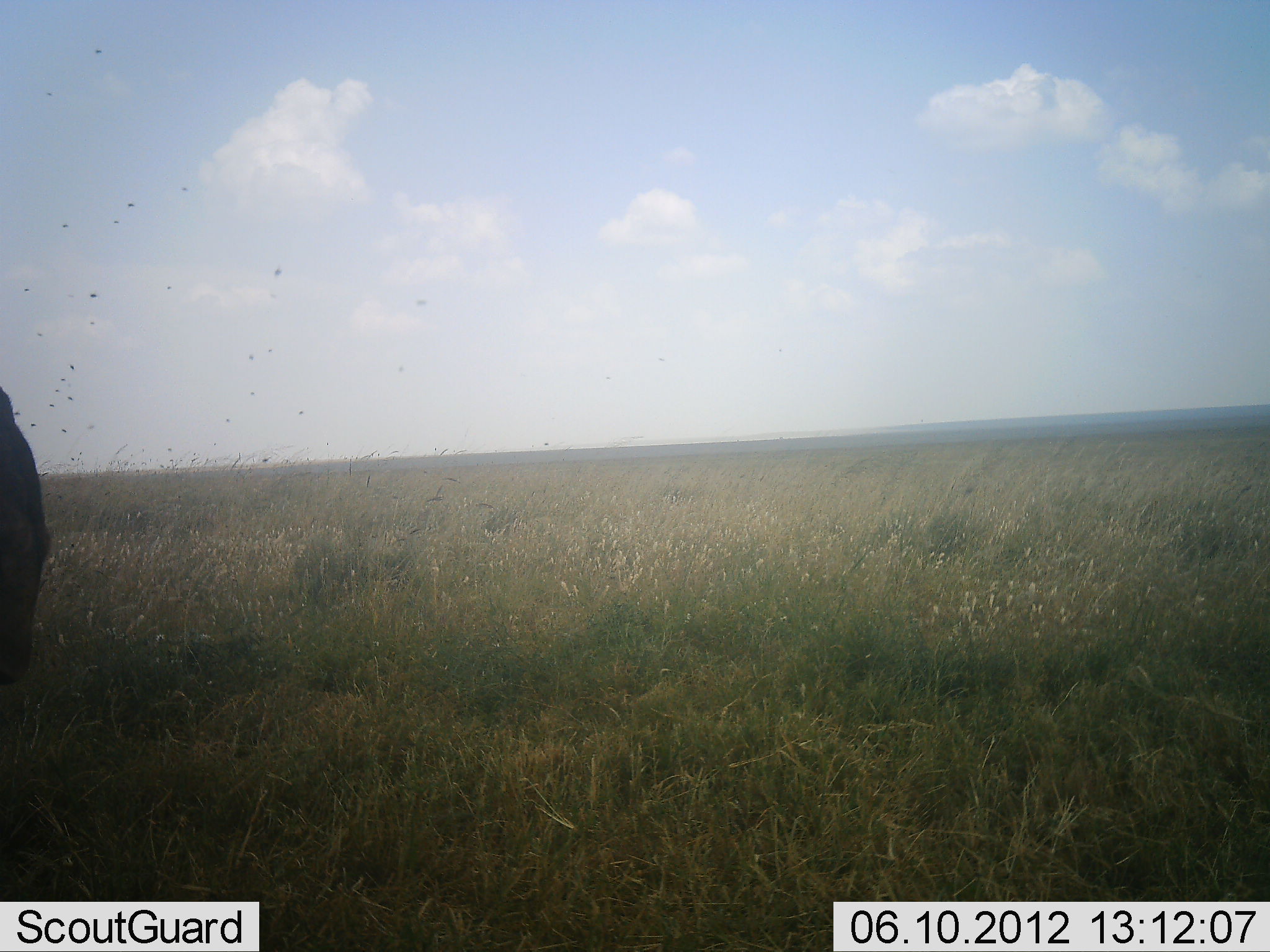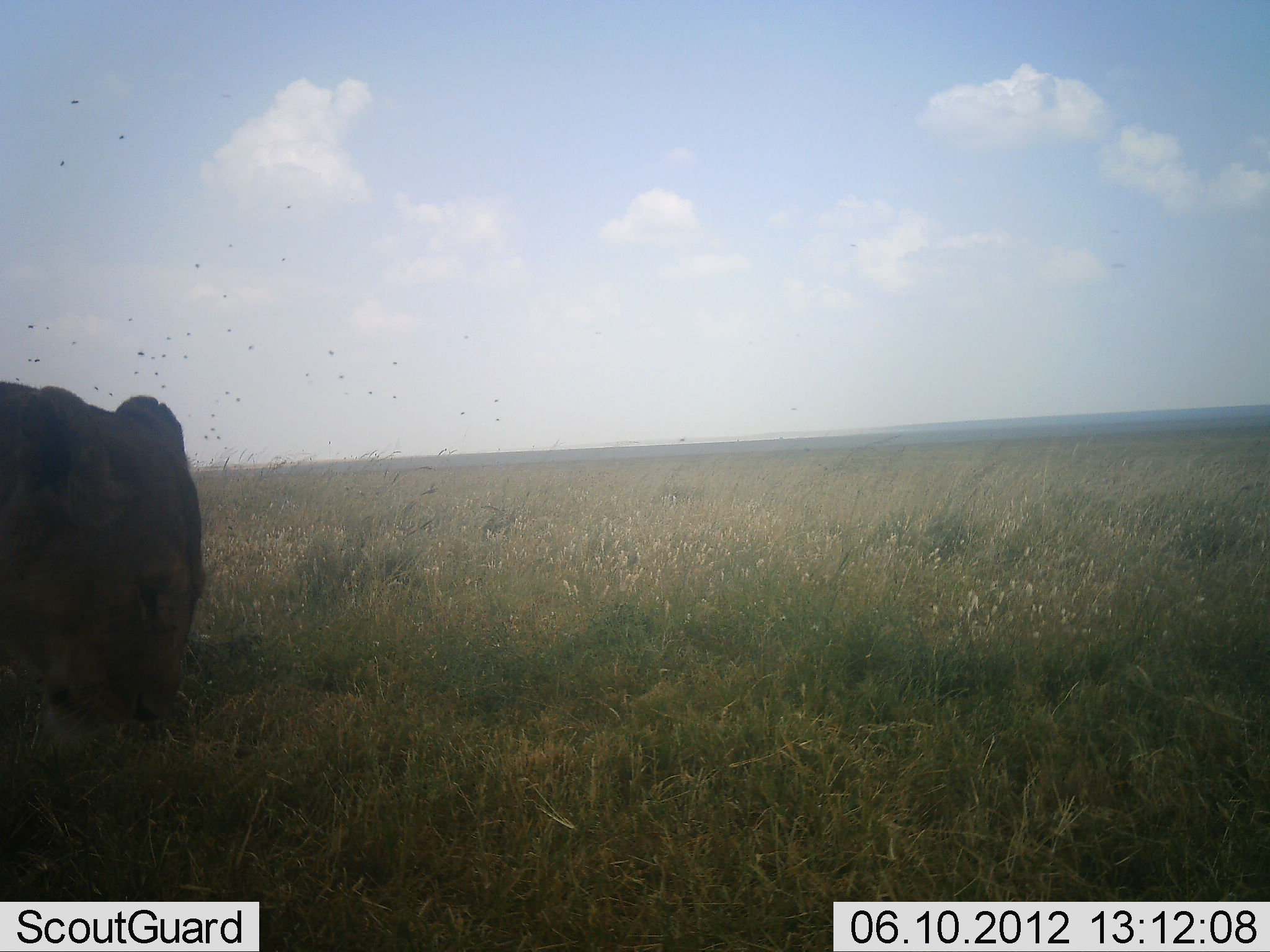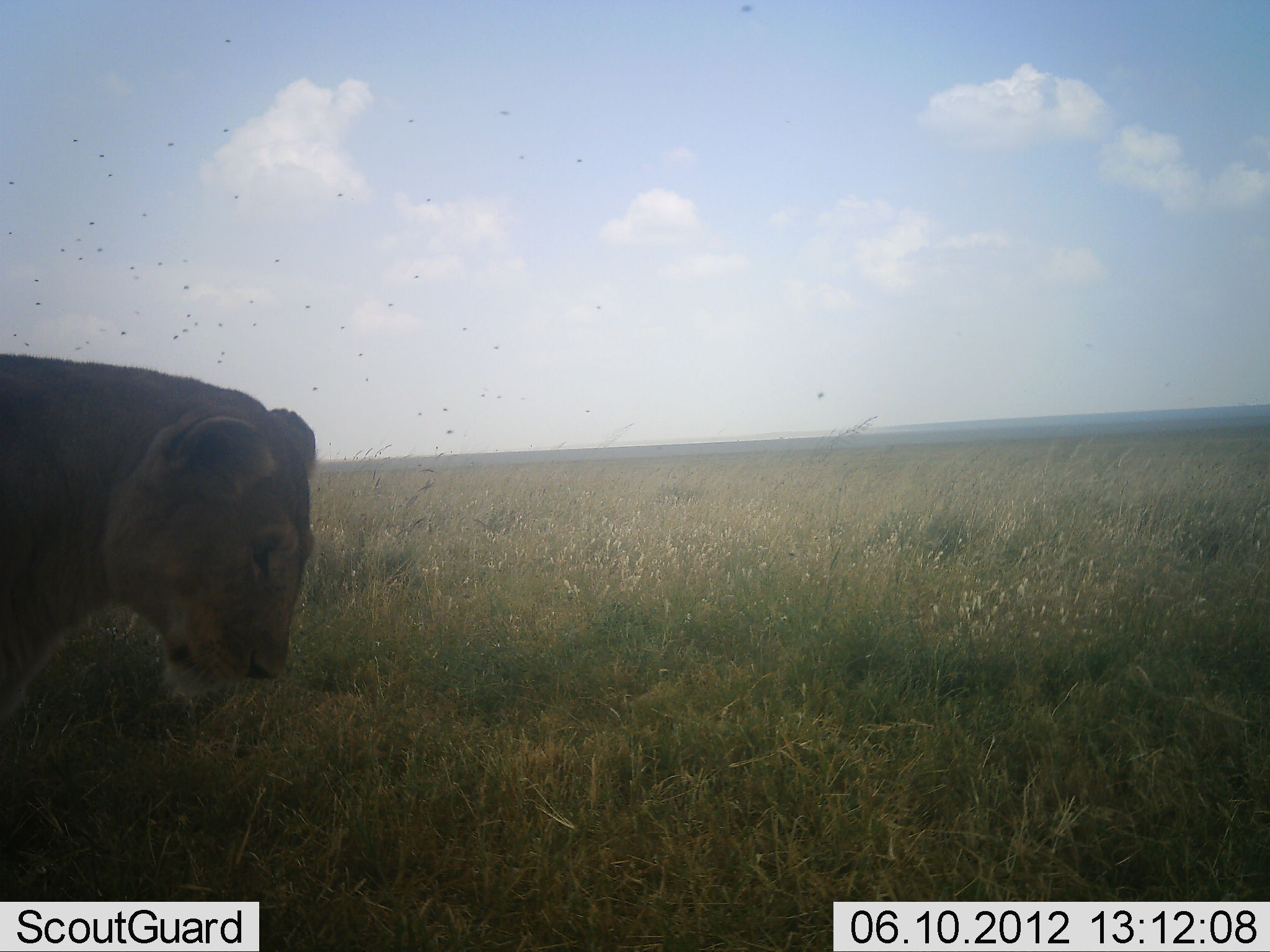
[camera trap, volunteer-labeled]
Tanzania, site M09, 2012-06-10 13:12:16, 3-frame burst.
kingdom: Animalia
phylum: Chordata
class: Mammalia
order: Carnivora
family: Felidae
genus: Panthera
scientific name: Panthera leo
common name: lion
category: lionfemale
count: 1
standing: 0%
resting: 0%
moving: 100%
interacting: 0%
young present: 0%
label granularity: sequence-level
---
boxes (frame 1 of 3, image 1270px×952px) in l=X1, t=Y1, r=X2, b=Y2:
animal: l=0, t=387, r=52, b=836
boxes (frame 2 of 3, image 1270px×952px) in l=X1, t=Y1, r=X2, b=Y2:
animal: l=0, t=377, r=205, b=761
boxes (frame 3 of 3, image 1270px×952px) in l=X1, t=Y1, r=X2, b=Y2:
animal: l=0, t=350, r=320, b=752